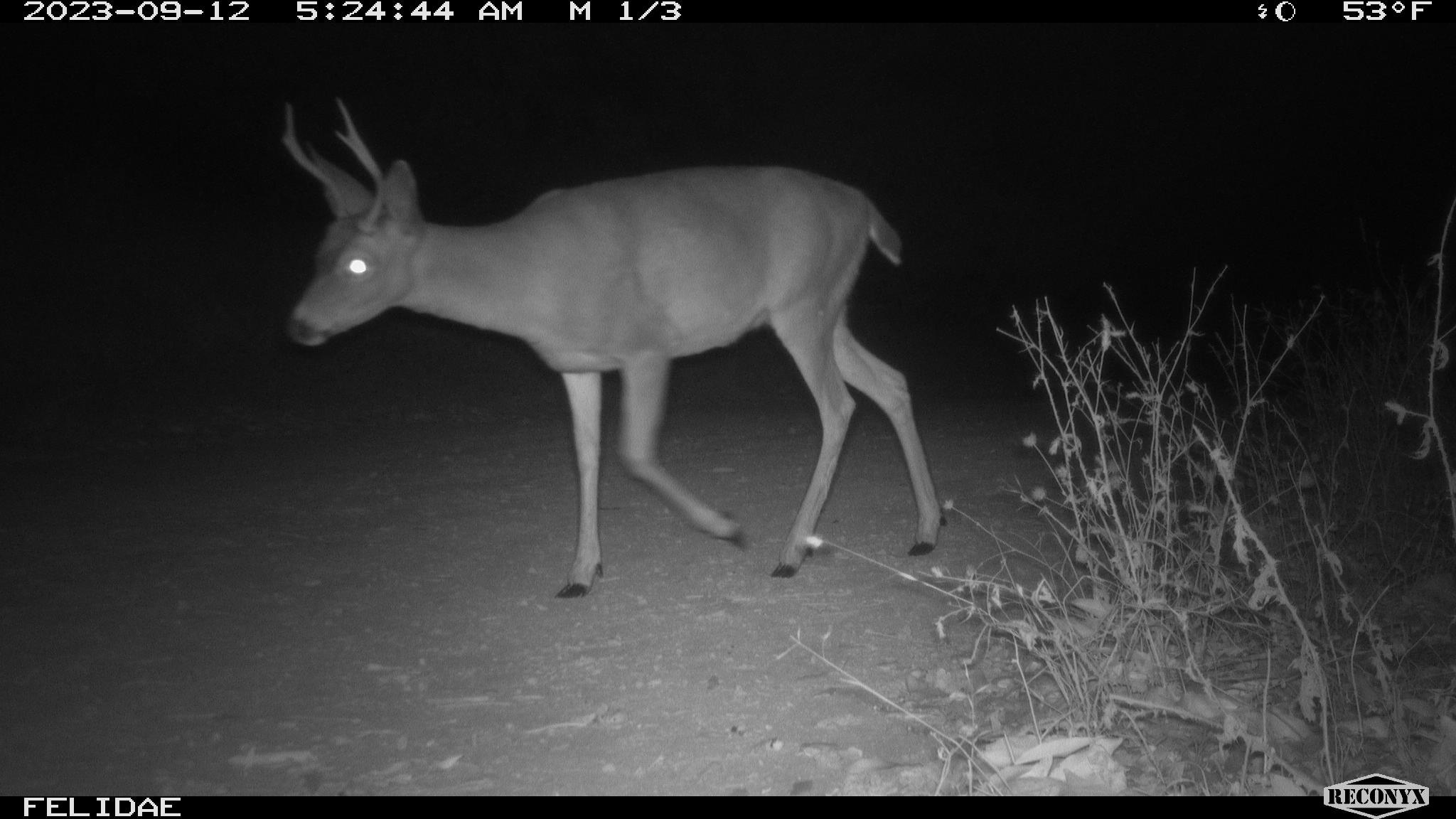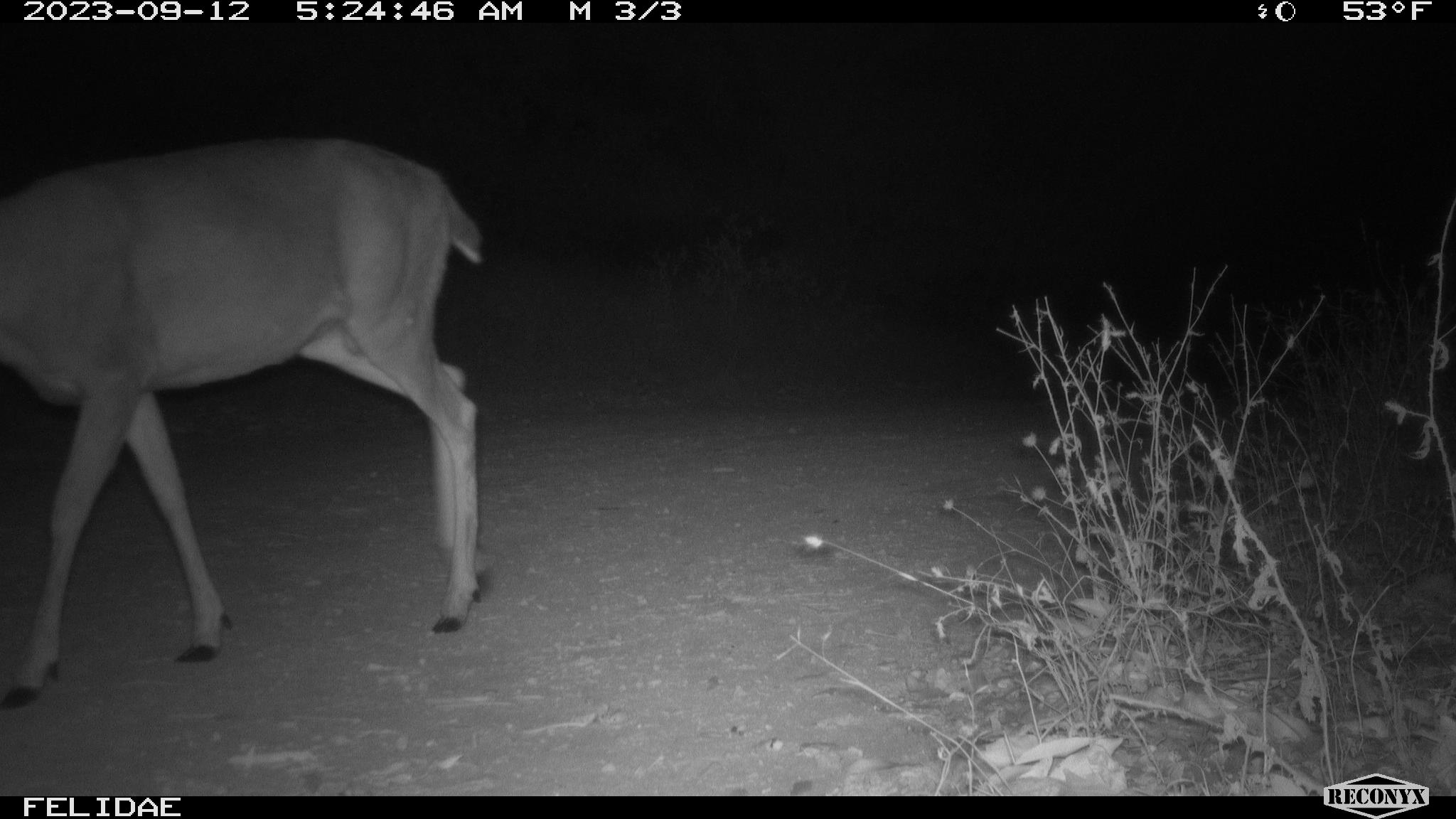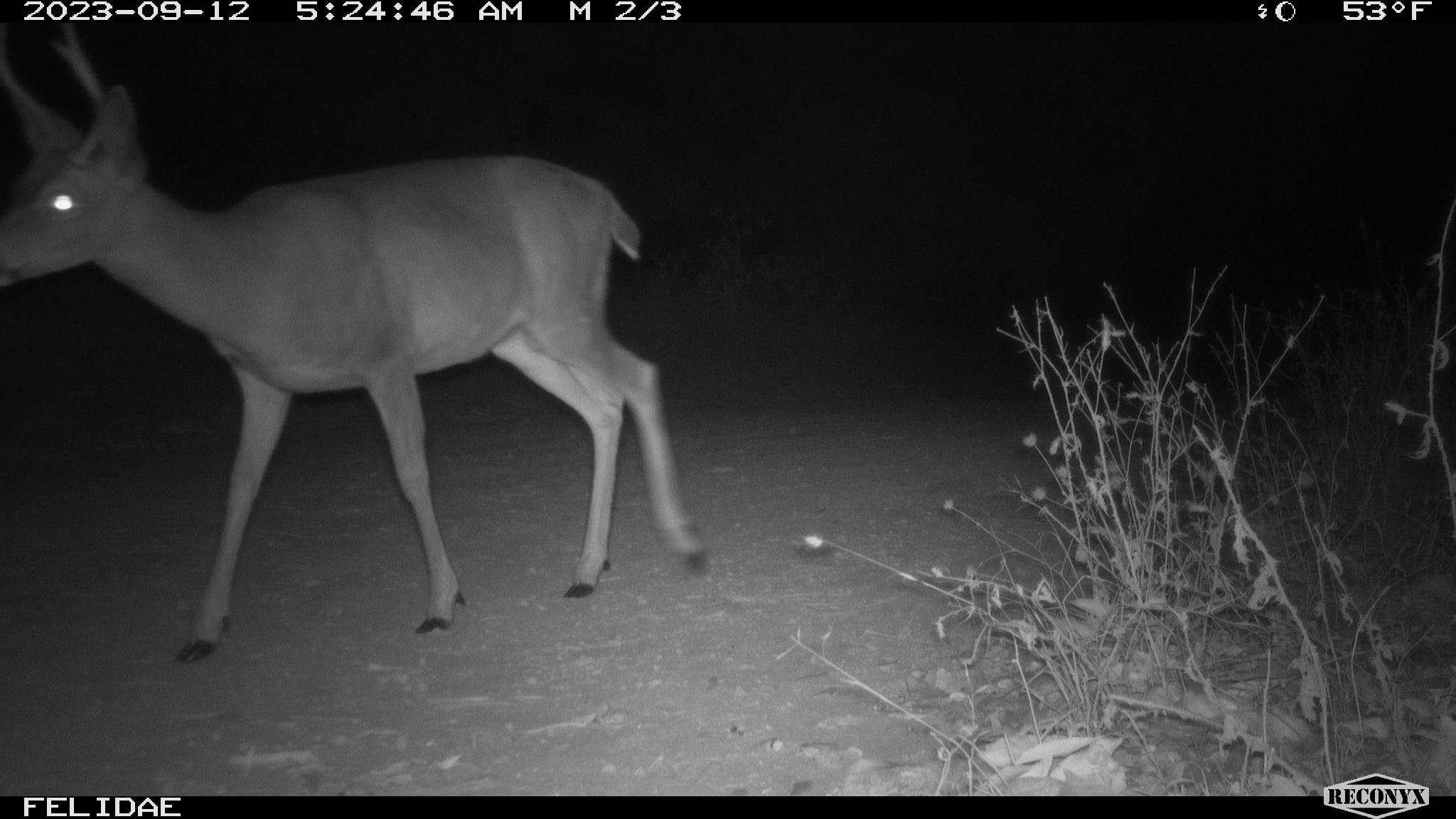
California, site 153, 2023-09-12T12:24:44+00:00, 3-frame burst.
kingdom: Animalia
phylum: Chordata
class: Mammalia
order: Artiodactyla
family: Cervidae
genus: Odocoileus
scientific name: Odocoileus hemionus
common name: mule deer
Mule deer (Odocoileus hemionus).